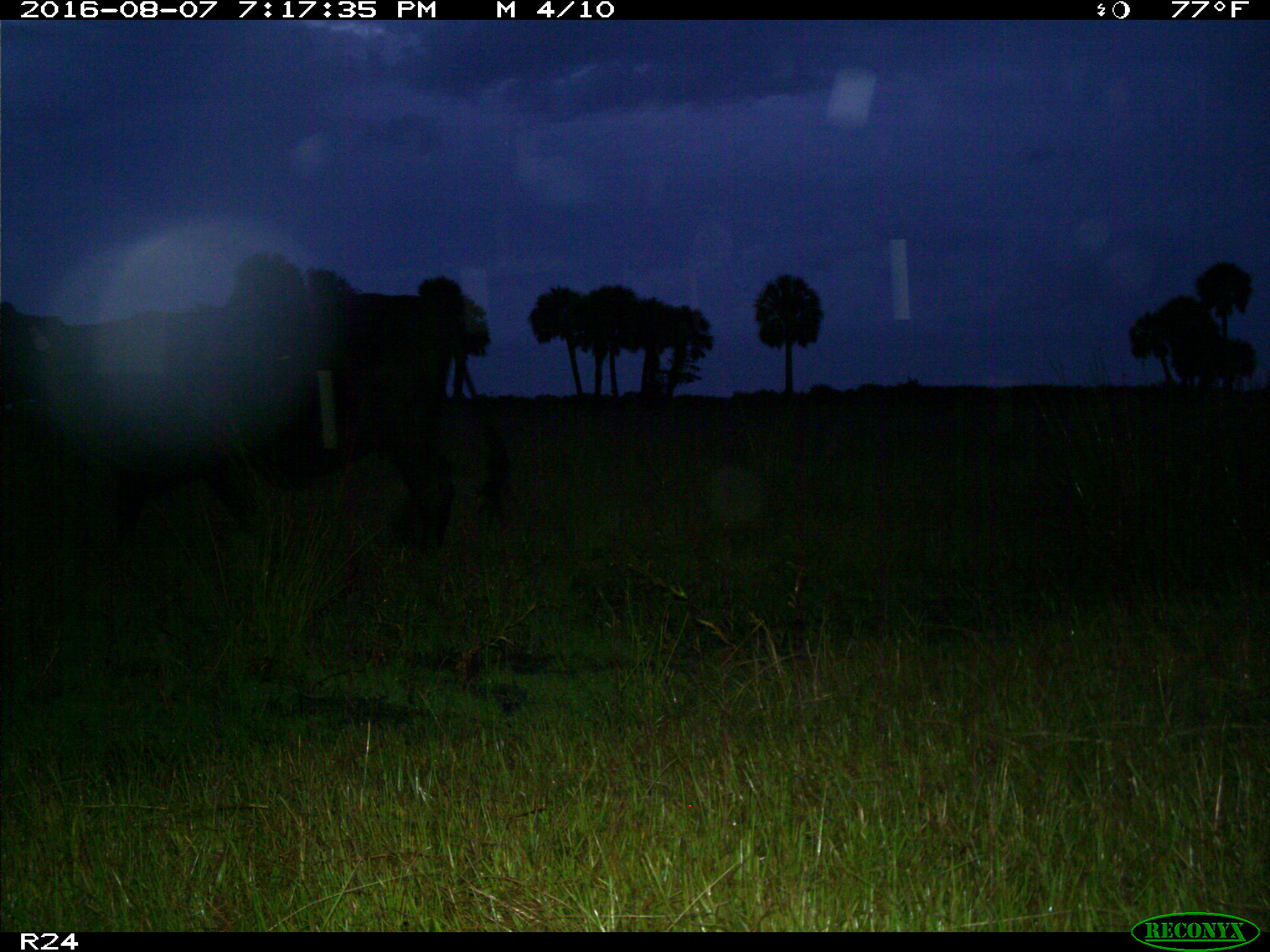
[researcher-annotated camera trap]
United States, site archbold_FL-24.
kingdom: Animalia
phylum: Chordata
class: Mammalia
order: Artiodactyla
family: Bovidae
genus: Bos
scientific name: Bos taurus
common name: domestic cow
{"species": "Bos taurus (domestic cow)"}